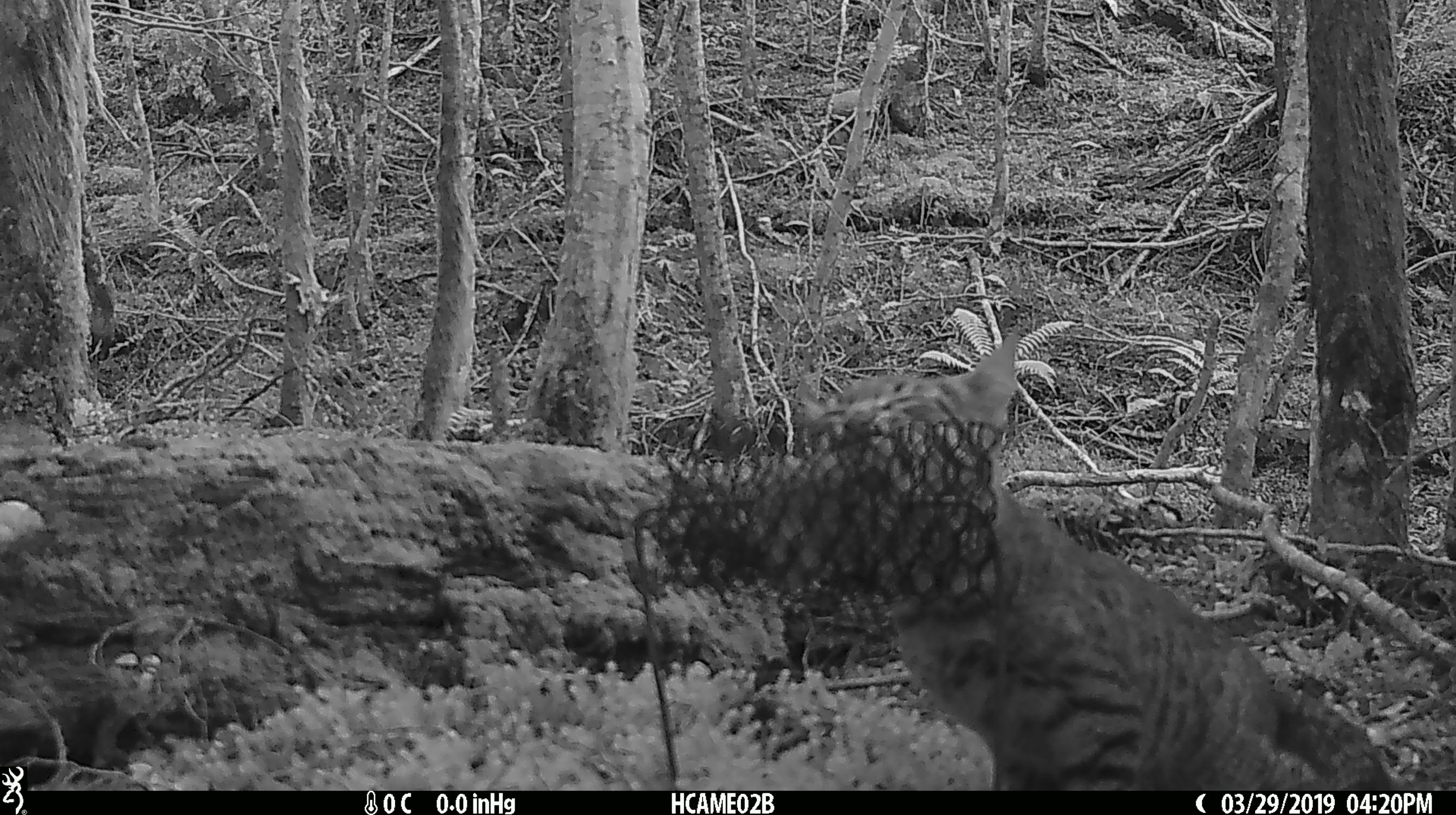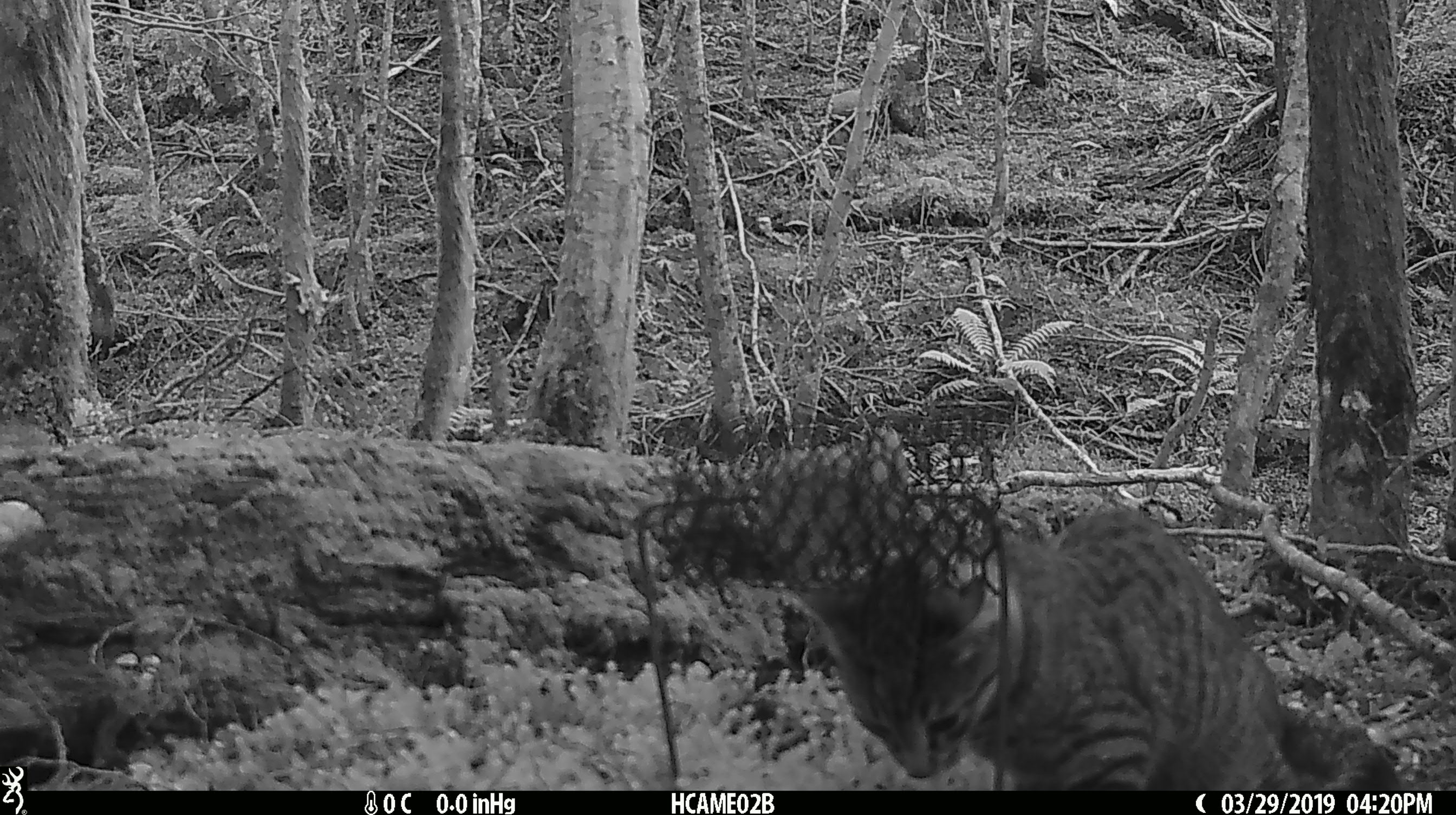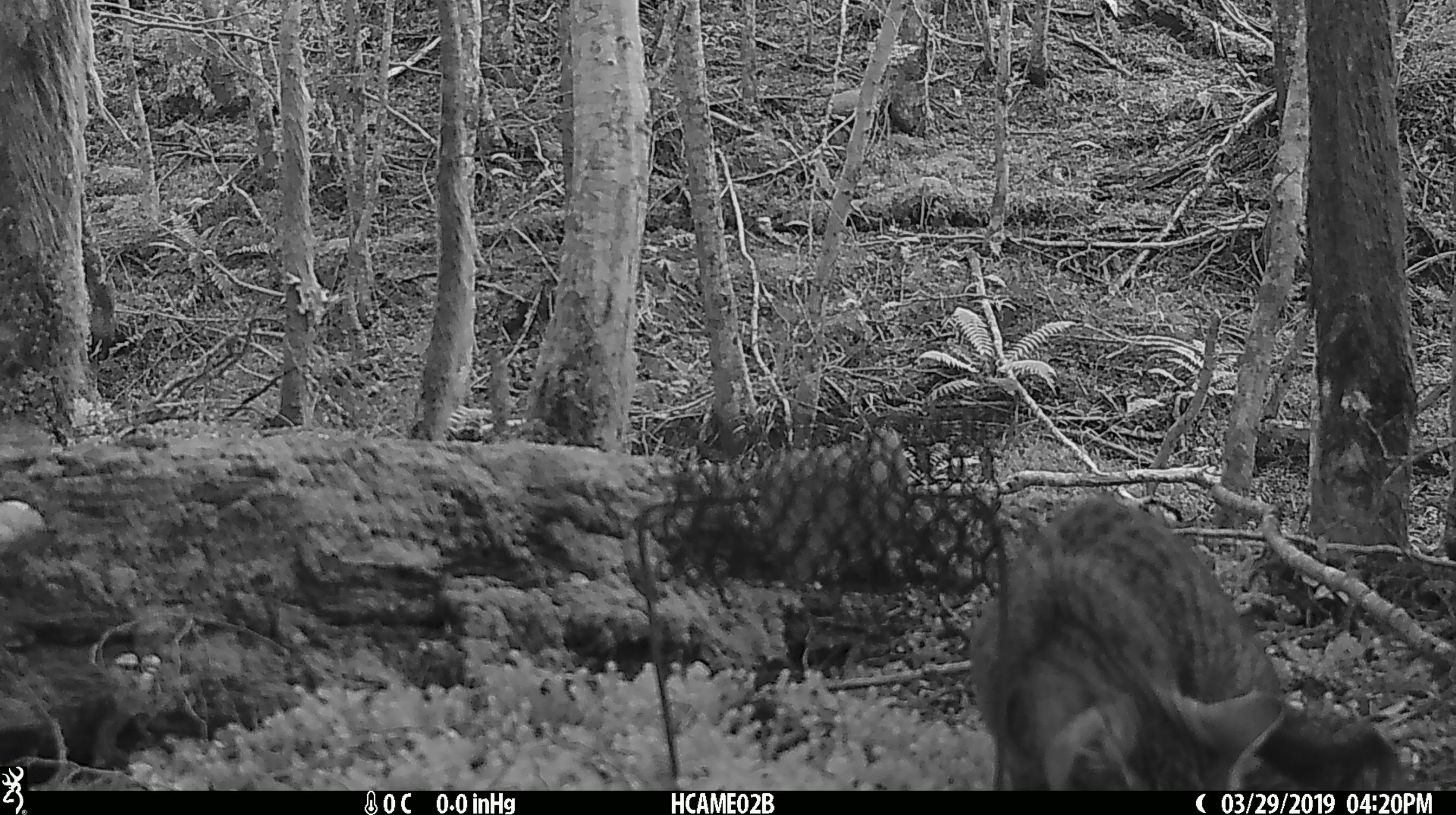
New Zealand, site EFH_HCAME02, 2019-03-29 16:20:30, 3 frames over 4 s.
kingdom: Animalia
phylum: Chordata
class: Mammalia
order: Carnivora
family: Felidae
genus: Felis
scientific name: Felis catus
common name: domestic cat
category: cat